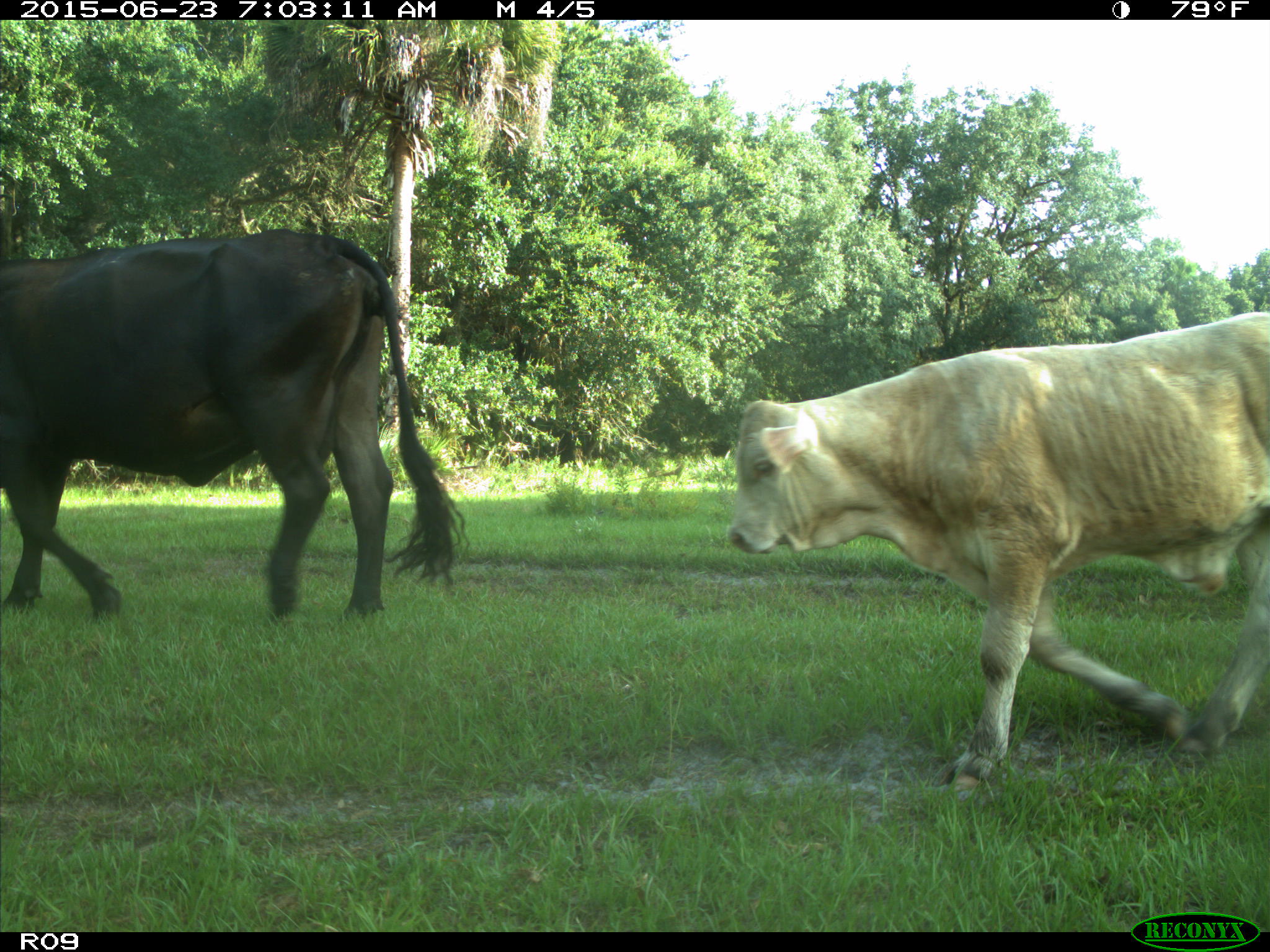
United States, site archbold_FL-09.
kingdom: Animalia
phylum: Chordata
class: Mammalia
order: Artiodactyla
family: Bovidae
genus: Bos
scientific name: Bos taurus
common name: domestic cow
Bos taurus (domestic cow).